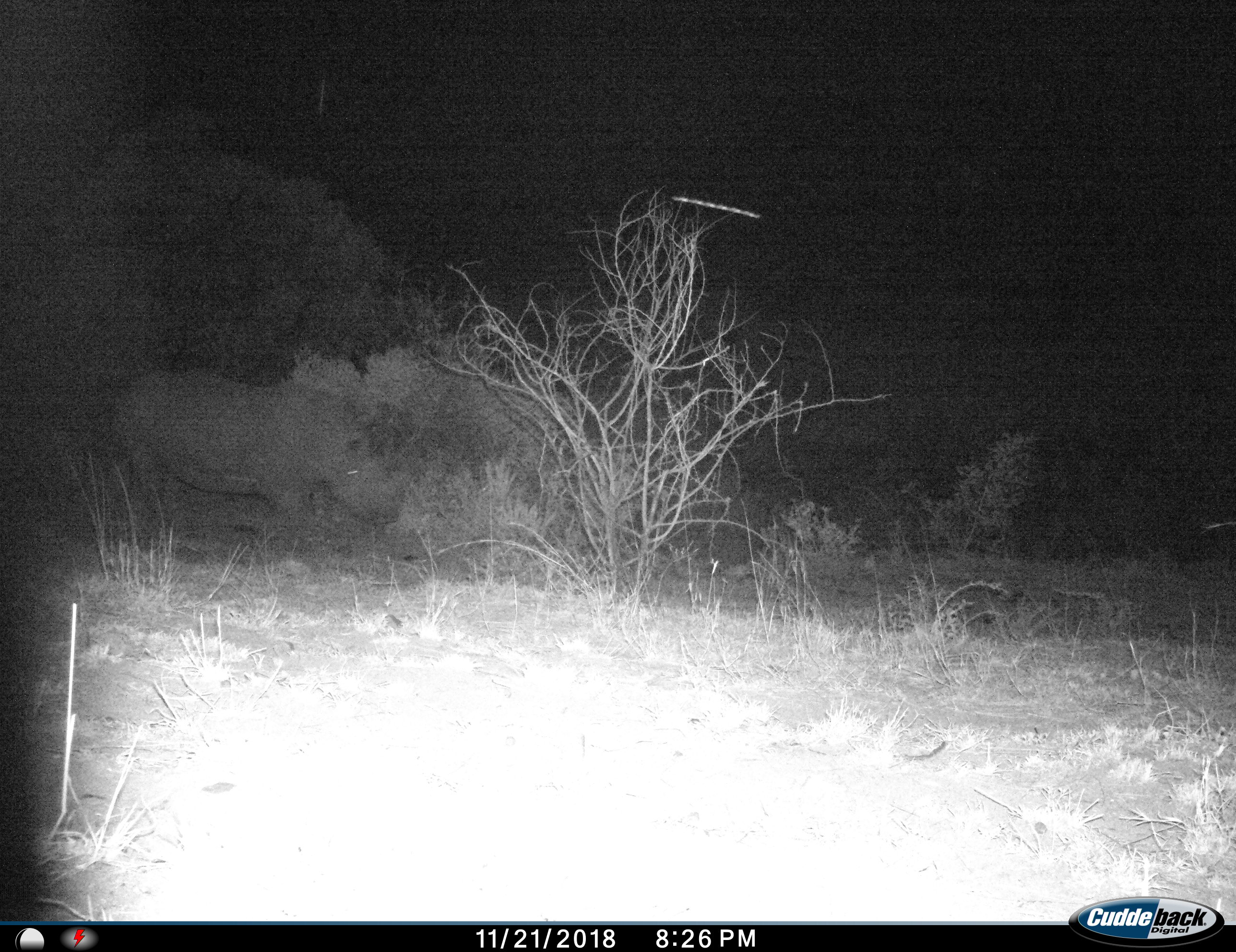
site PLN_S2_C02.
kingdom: Animalia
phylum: Chordata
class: Mammalia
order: Perissodactyla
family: Rhinocerotidae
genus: Ceratotherium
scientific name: Ceratotherium simum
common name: white rhinoceros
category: rhinoceroswhite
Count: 1.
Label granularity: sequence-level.